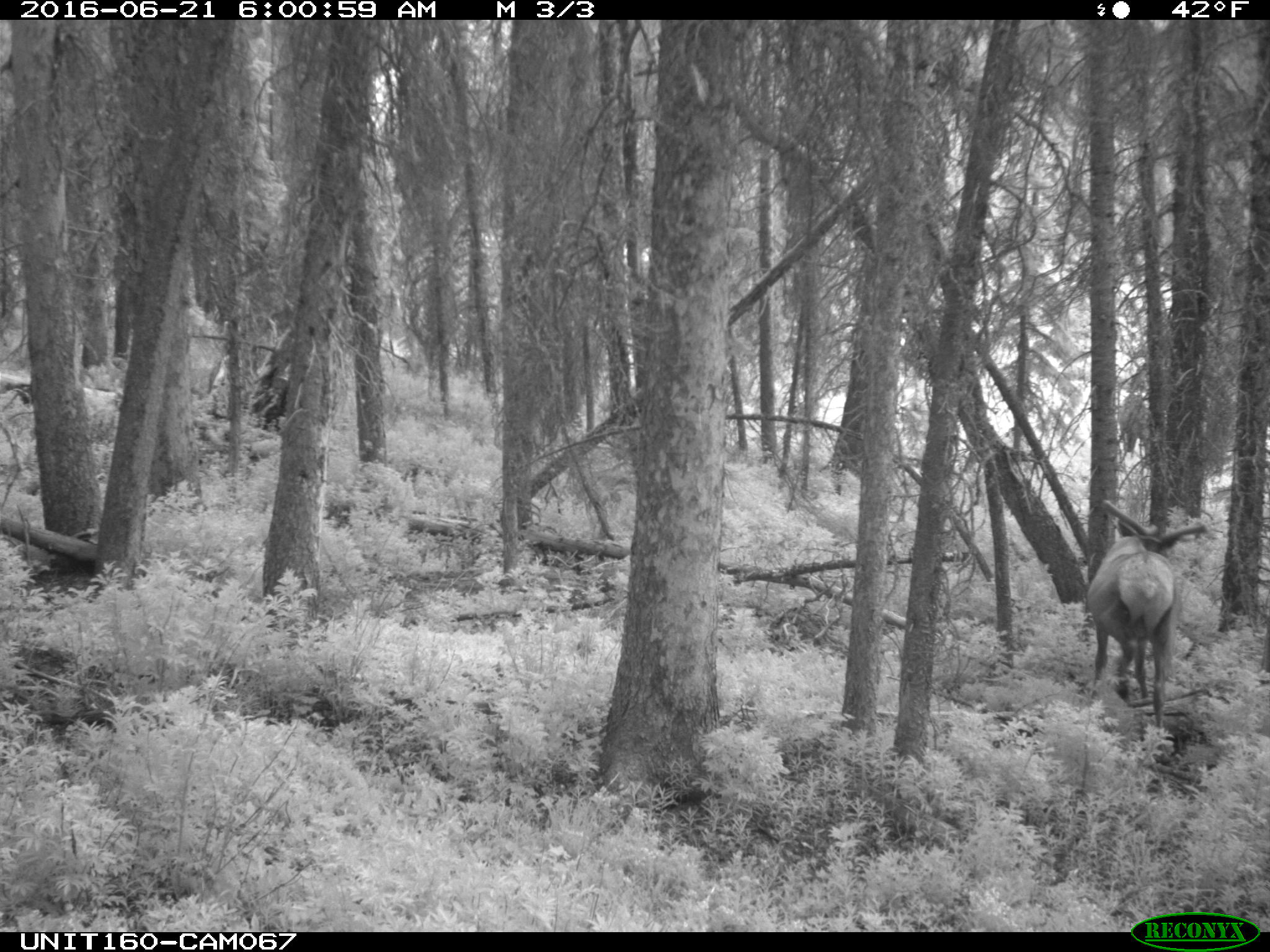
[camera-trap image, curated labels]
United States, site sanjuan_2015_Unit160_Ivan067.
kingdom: Animalia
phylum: Chordata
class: Mammalia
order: Artiodactyla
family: Cervidae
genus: Cervus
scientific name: Cervus elaphus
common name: red deer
Cervus elaphus (red deer).